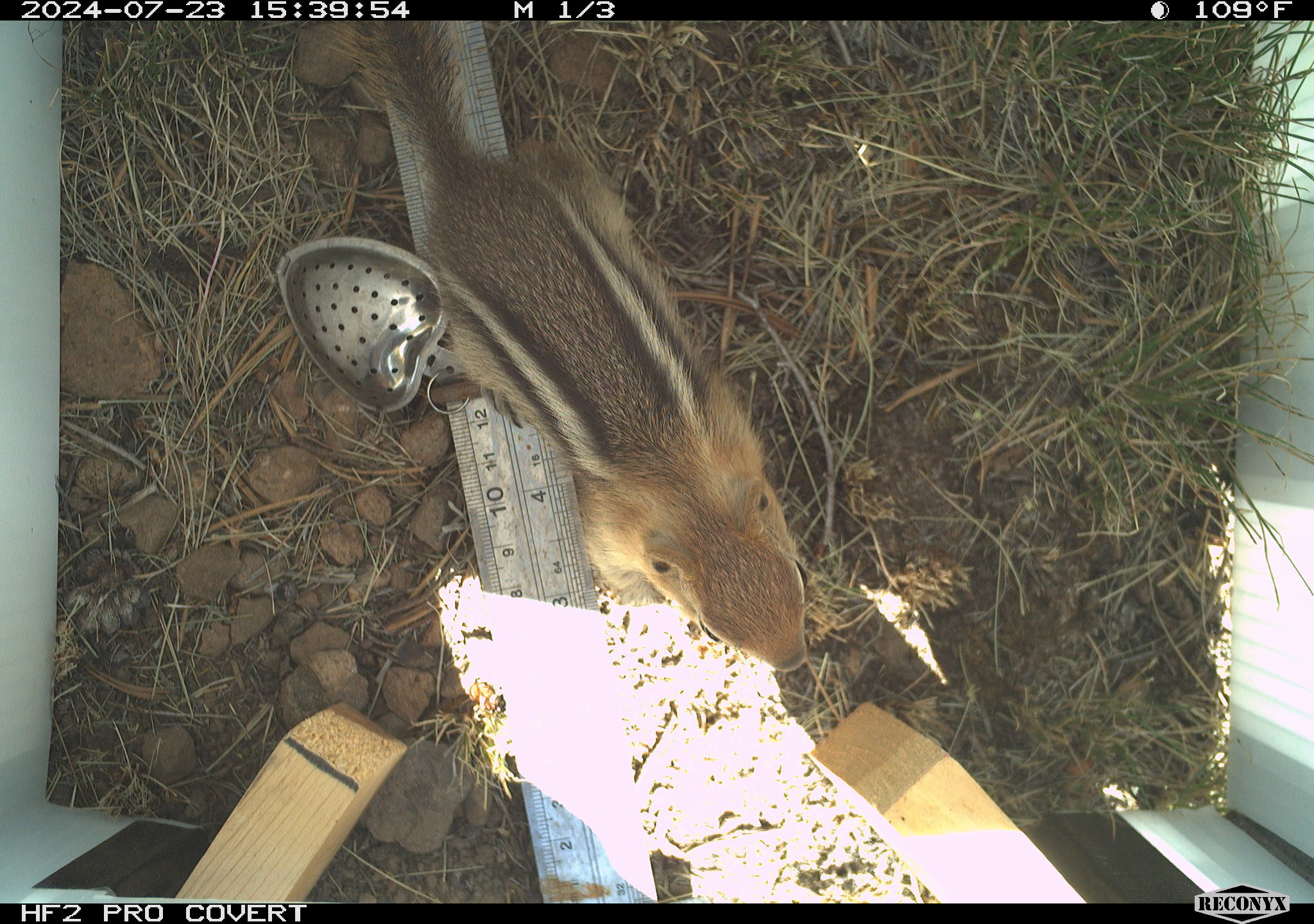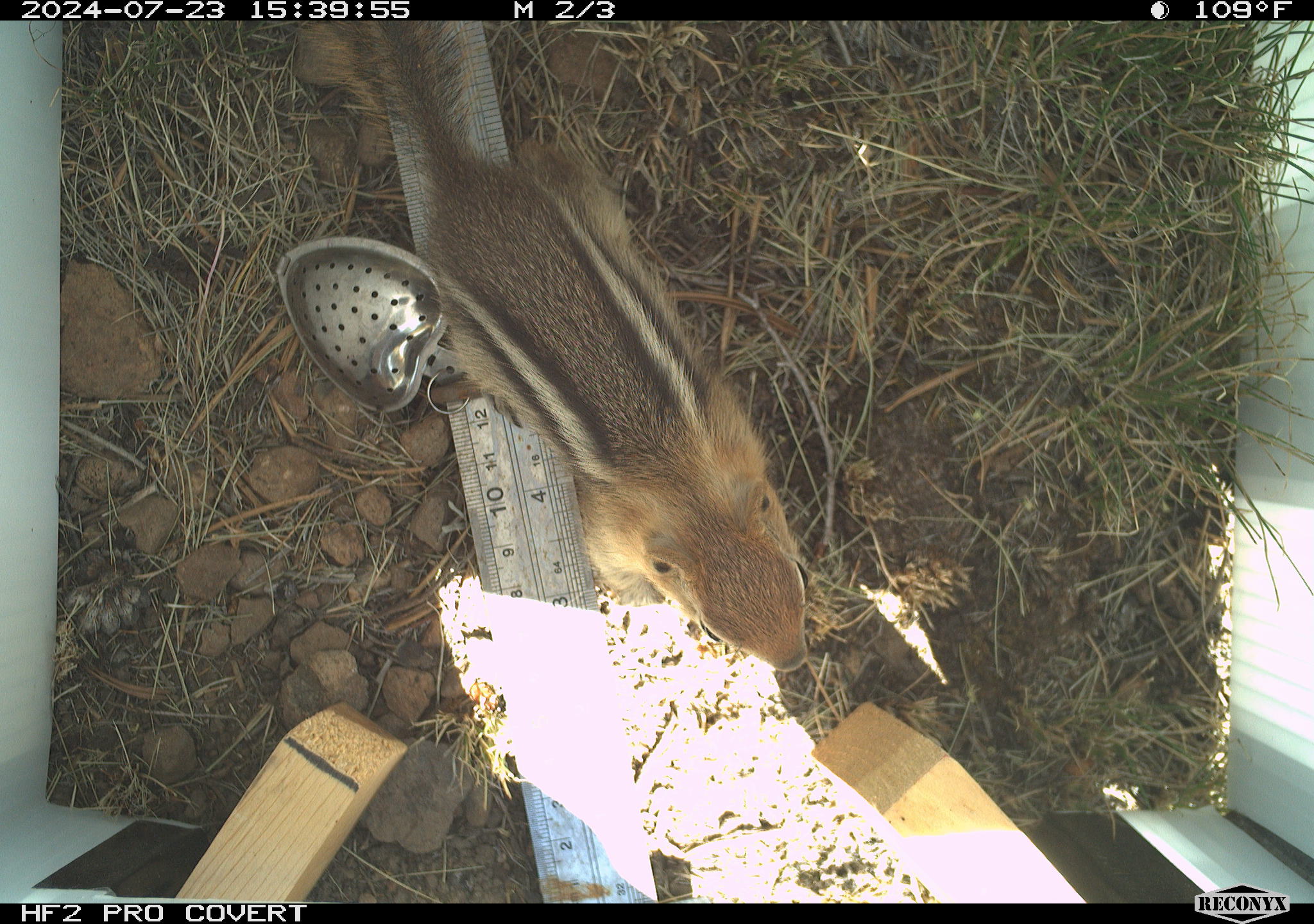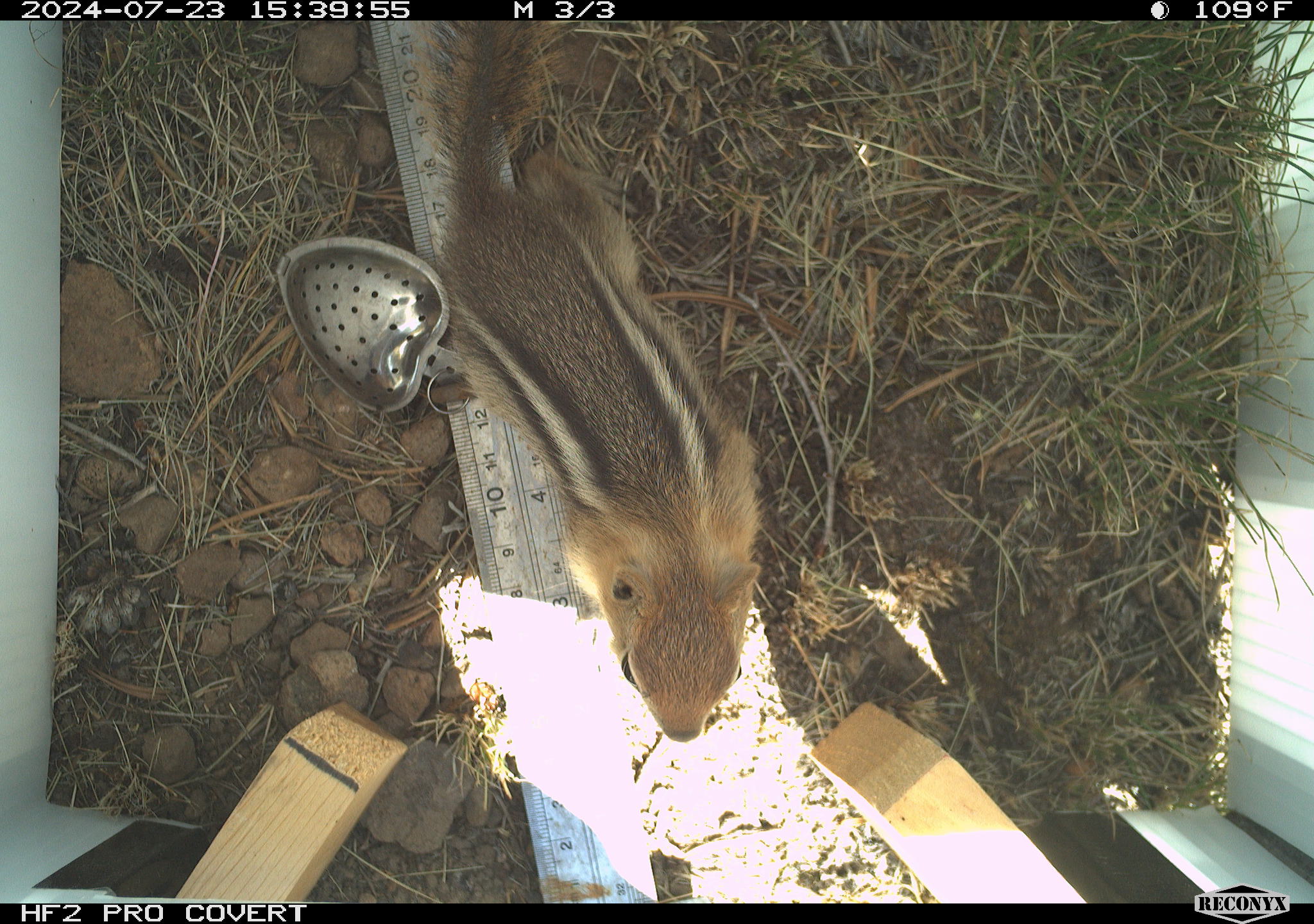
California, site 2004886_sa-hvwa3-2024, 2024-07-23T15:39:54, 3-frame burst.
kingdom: Animalia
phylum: Chordata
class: Mammalia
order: Rodentia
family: Sciuridae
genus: Callospermophilus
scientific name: Callospermophilus lateralis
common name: golden mantled ground squirrel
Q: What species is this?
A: Golden mantled ground squirrel (Callospermophilus lateralis).